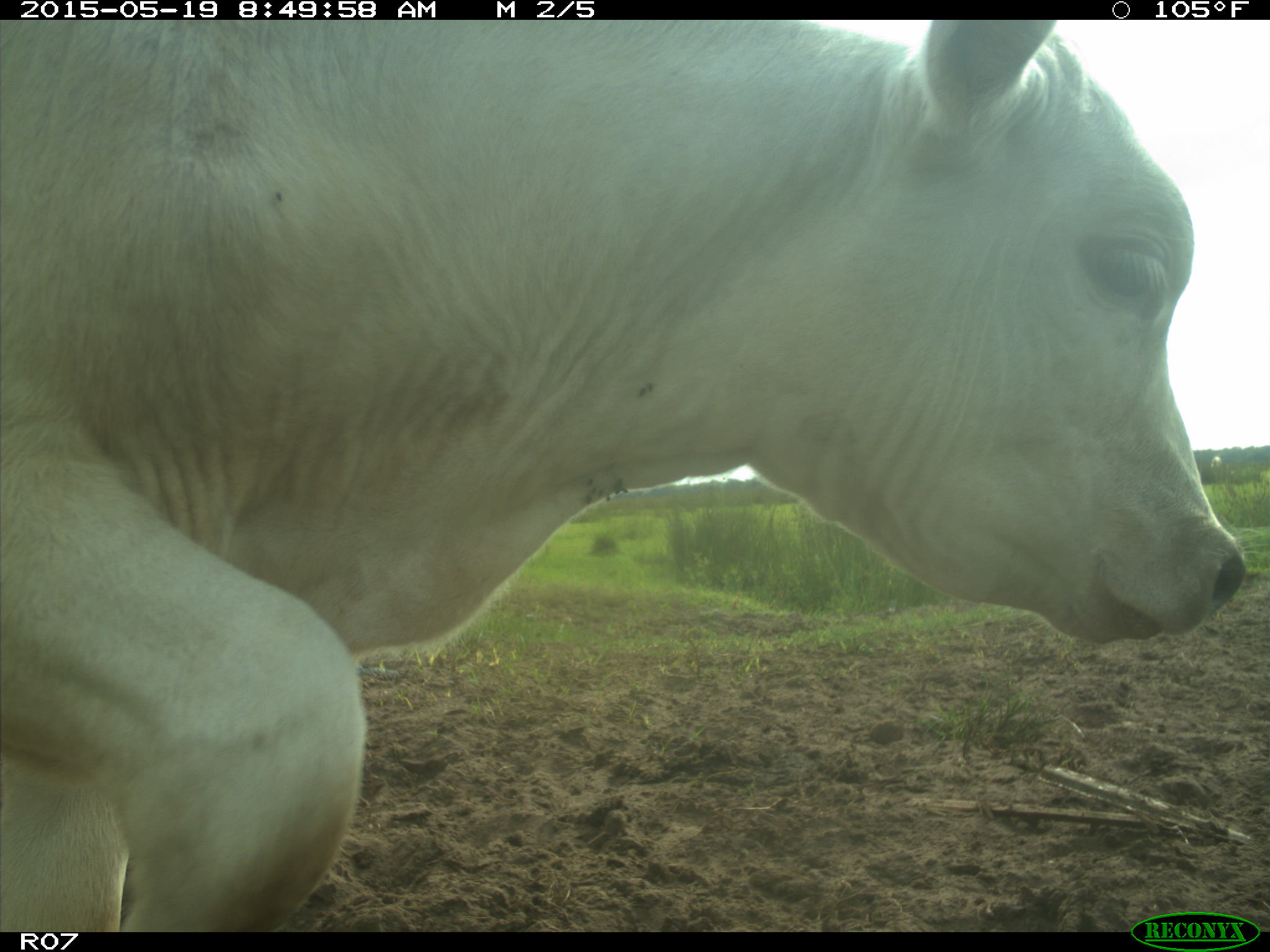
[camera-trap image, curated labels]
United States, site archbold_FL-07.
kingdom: Animalia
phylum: Chordata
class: Mammalia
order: Artiodactyla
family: Bovidae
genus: Bos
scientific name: Bos taurus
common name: domestic cow